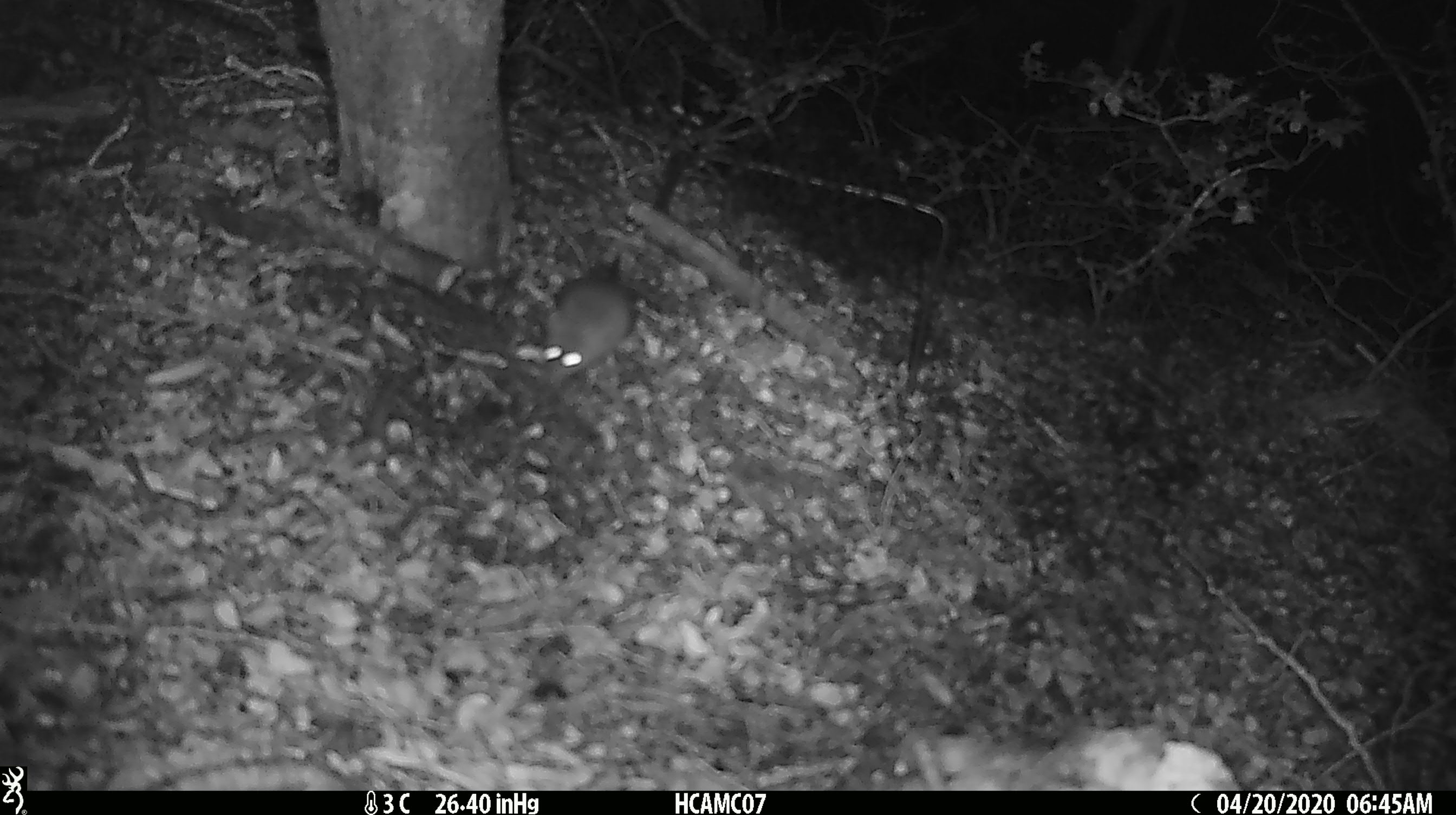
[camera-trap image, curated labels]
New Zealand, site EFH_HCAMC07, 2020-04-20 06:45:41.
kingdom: Animalia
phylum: Chordata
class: Mammalia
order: Rodentia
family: Muridae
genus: Mus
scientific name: Mus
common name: mouse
Mouse (Mus).